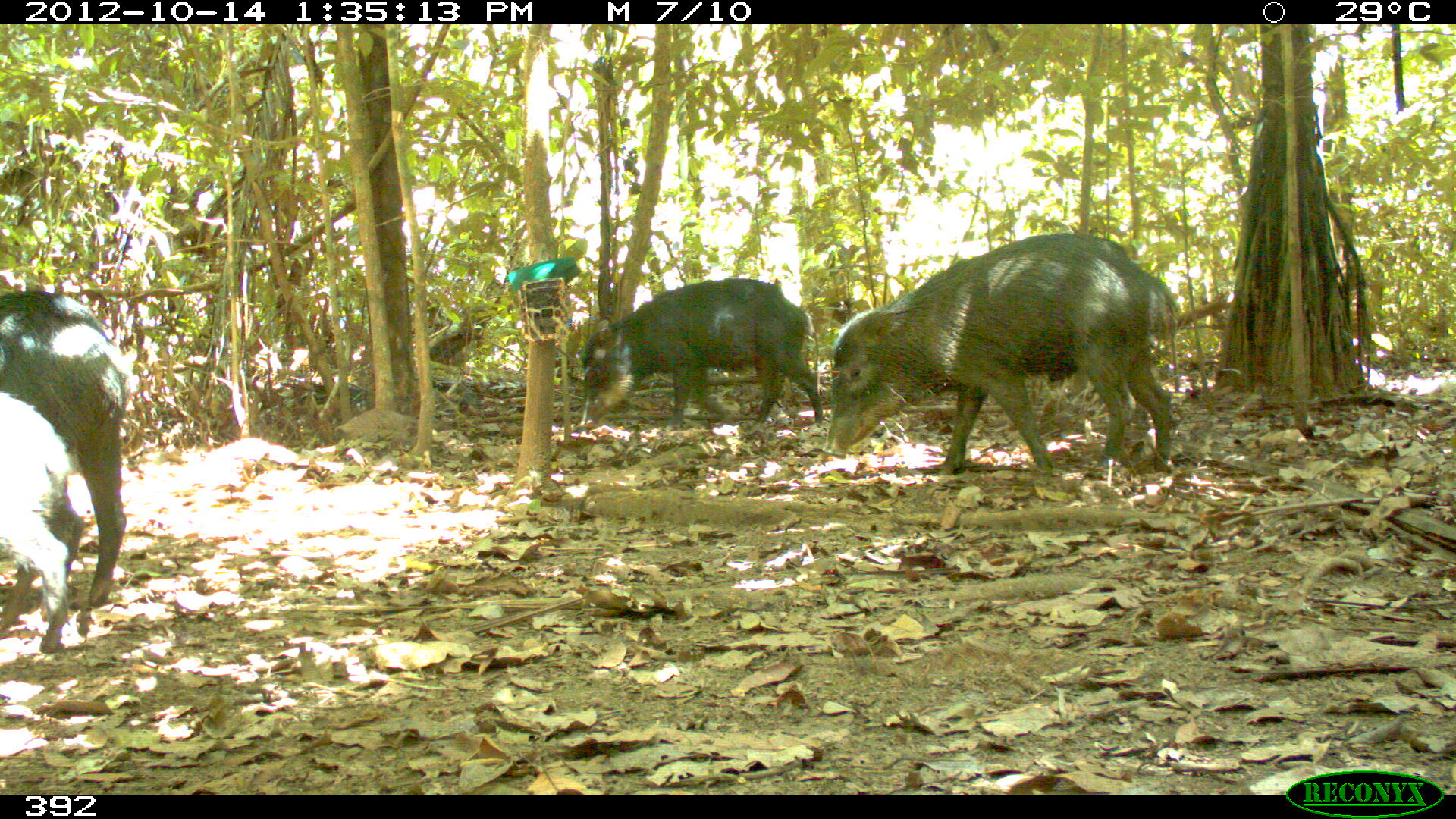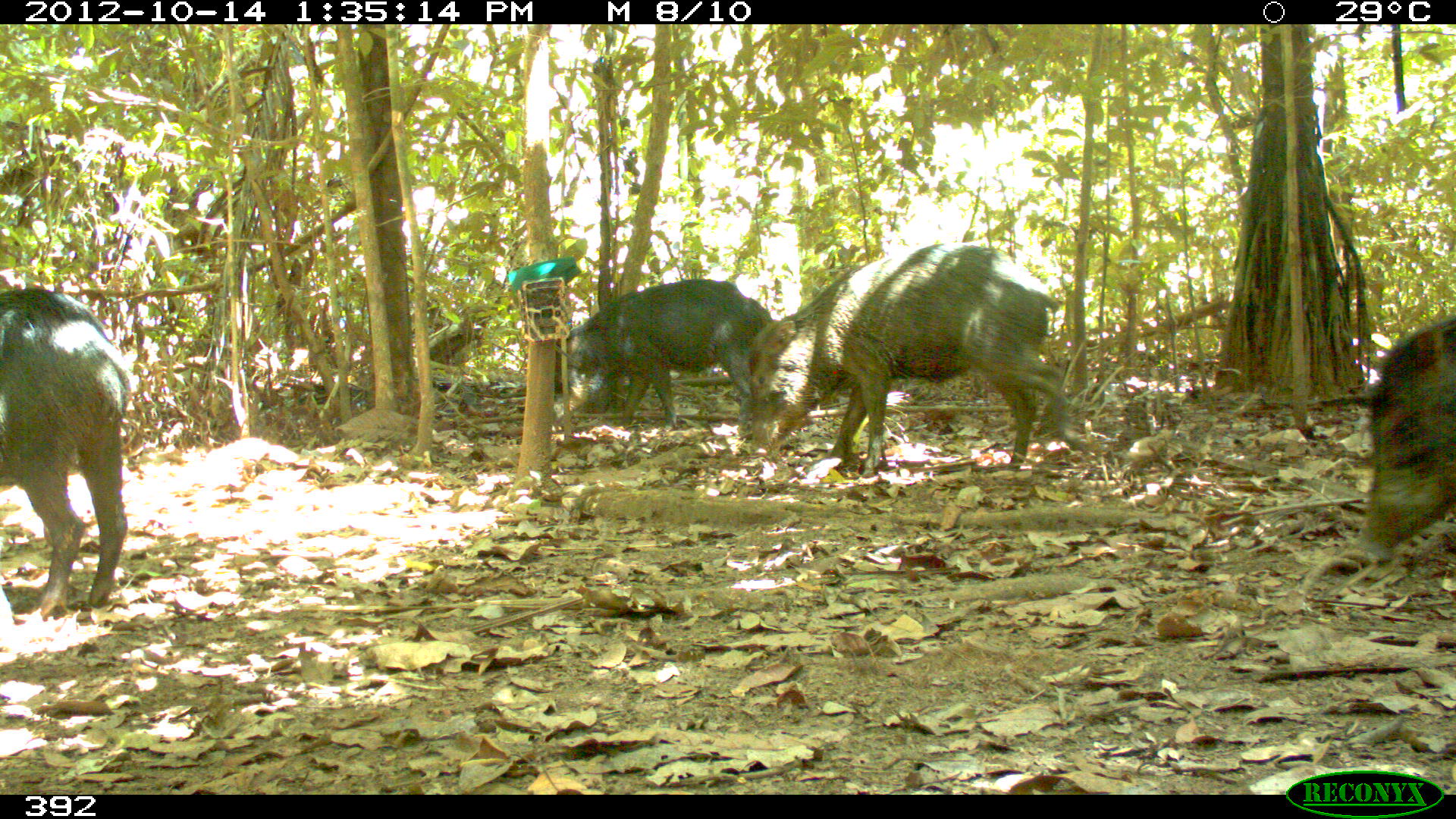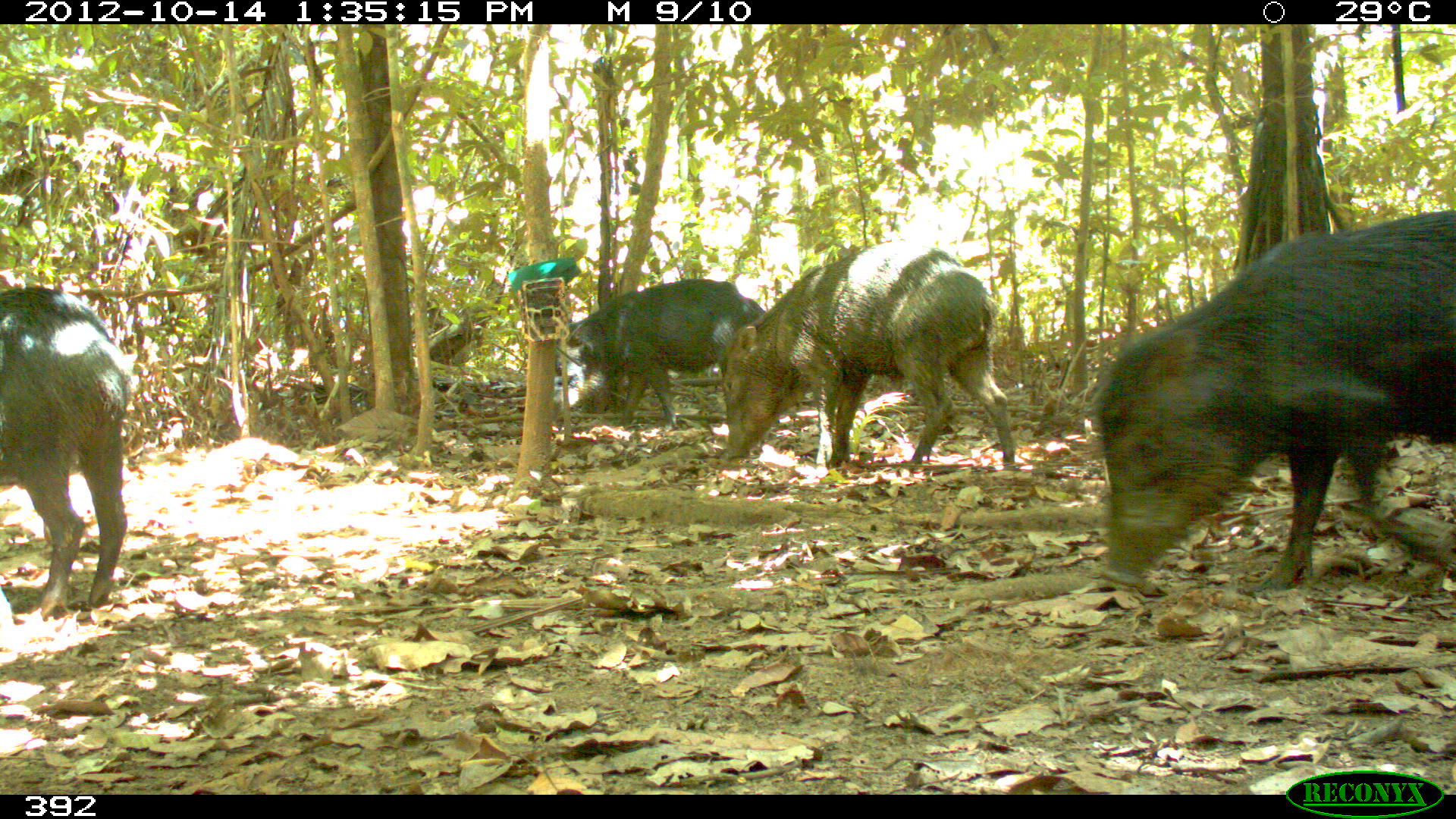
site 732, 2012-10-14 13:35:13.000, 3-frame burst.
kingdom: Animalia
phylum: Chordata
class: Mammalia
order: Artiodactyla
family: Tayassuidae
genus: Tayassu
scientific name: Tayassu pecari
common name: white-lipped peccary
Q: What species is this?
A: Tayassu pecari (white-lipped peccary).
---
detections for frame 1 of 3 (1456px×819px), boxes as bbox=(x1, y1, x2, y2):
tayassu pecari: bbox=(818, 231, 1183, 476); bbox=(0, 286, 128, 609); bbox=(578, 277, 820, 433); bbox=(0, 389, 87, 655)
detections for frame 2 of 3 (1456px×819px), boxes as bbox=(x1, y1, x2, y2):
tayassu pecari: bbox=(743, 243, 1084, 479); bbox=(0, 289, 135, 622); bbox=(563, 277, 773, 428); bbox=(1354, 312, 1455, 561)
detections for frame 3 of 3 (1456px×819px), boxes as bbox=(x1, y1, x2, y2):
tayassu pecari: bbox=(1094, 207, 1456, 595); bbox=(721, 241, 1016, 469); bbox=(0, 279, 132, 622); bbox=(552, 278, 764, 430)